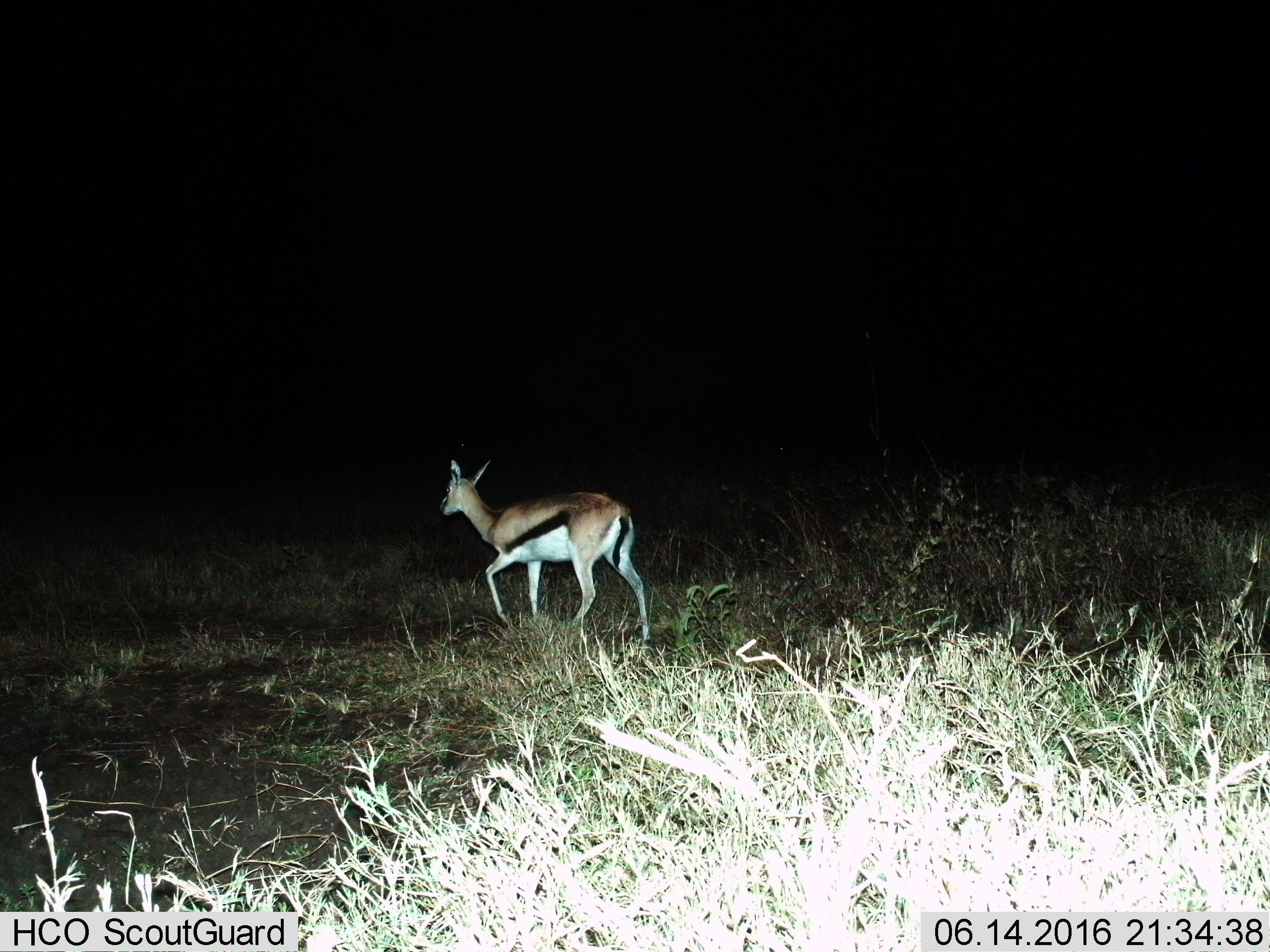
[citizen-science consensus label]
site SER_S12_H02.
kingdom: Animalia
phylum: Chordata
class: Mammalia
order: Artiodactyla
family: Bovidae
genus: Eudorcas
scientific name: Eudorcas thomsonii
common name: thomson's gazelle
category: gazellethomsons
Gazellethomsons (thomson's gazelle) (Eudorcas thomsonii), count 1. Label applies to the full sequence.